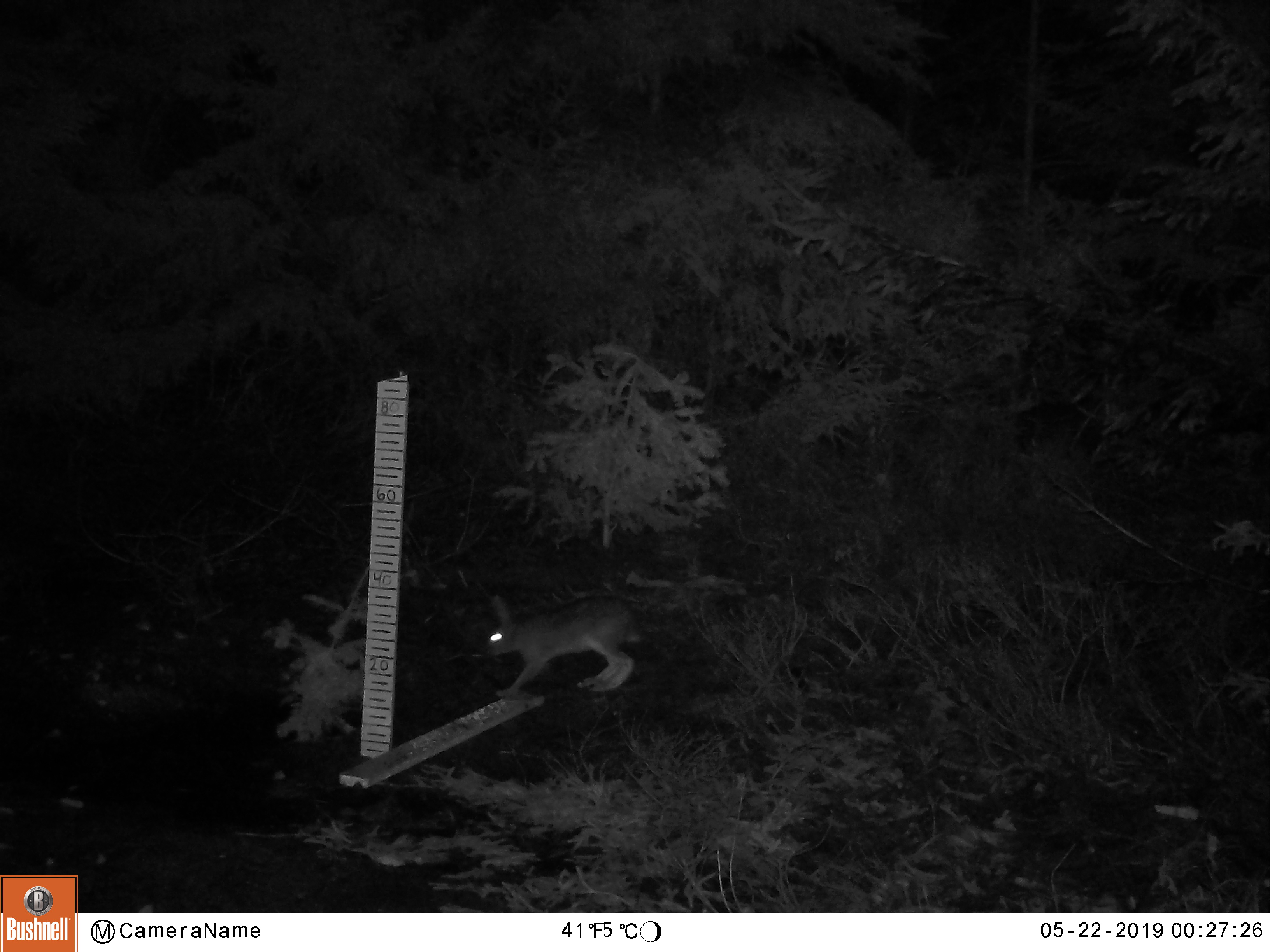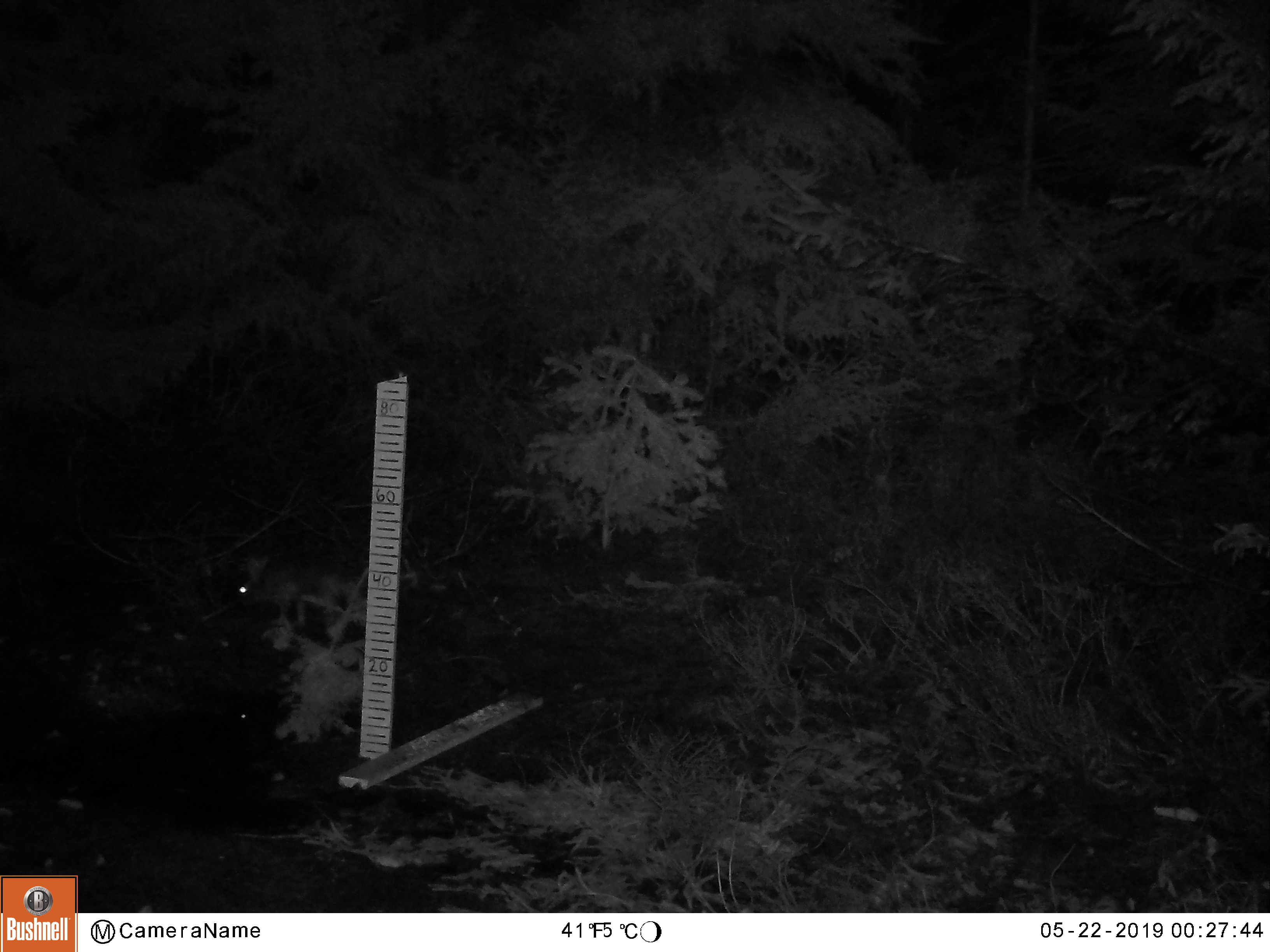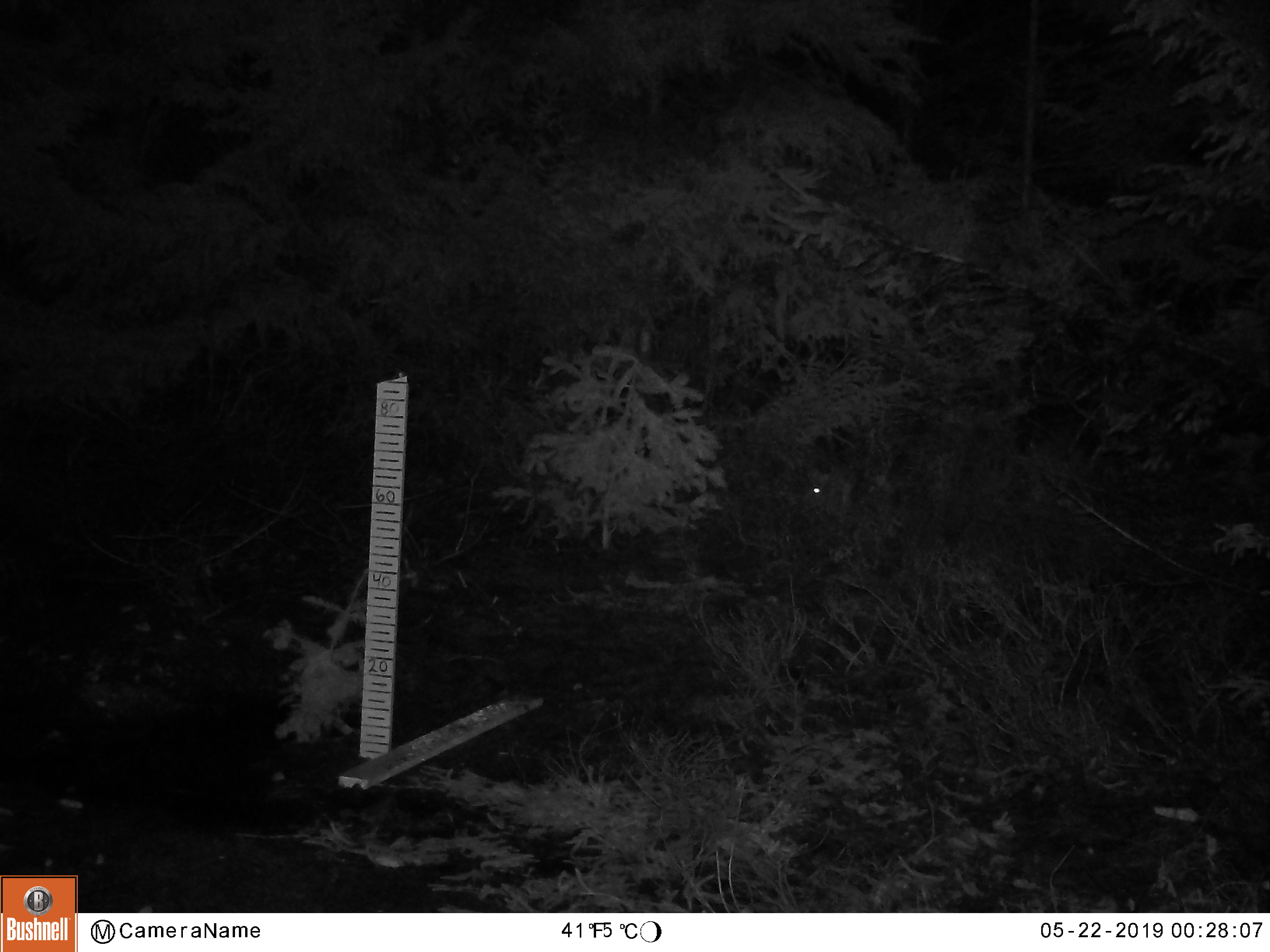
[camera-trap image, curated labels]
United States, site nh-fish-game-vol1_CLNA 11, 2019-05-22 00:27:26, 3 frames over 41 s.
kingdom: Animalia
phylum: Chordata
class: Mammalia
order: Lagomorpha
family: Leporidae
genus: Lepus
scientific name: Lepus americanus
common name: snowshoe hare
Snowshoe hare (Lepus americanus).